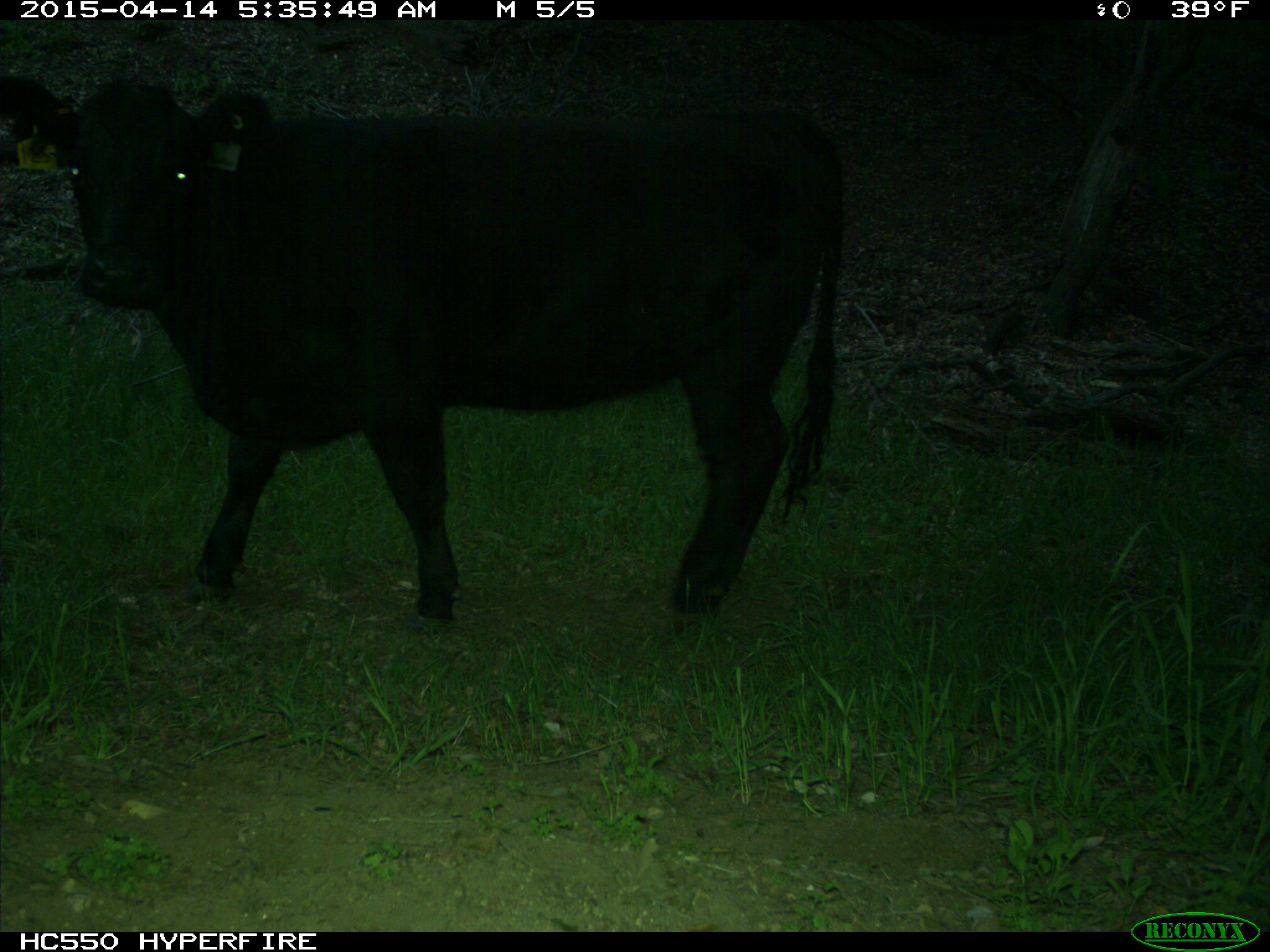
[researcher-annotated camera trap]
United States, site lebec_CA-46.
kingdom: Animalia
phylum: Chordata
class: Mammalia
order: Artiodactyla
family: Bovidae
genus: Bos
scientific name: Bos taurus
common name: domestic cow